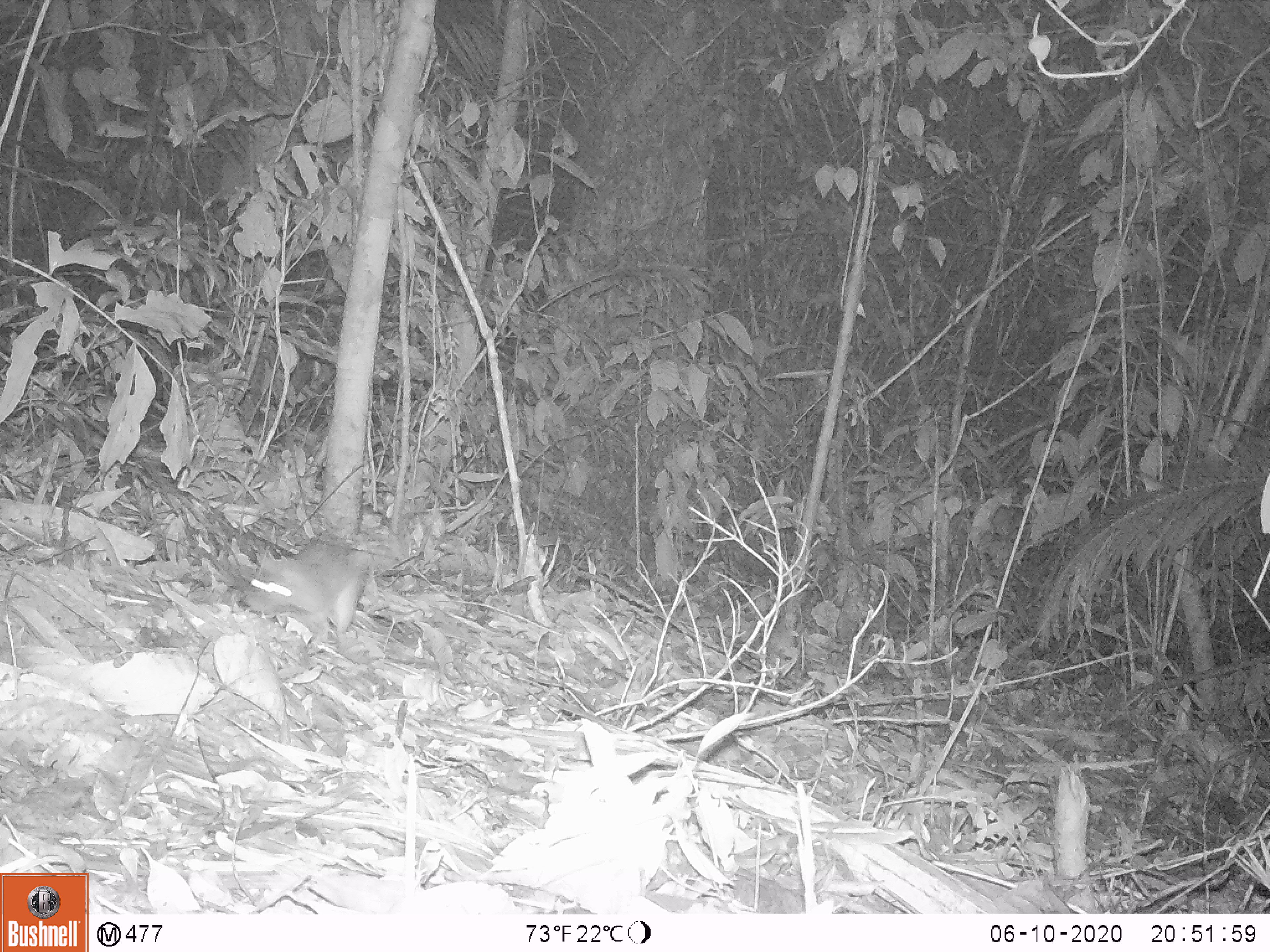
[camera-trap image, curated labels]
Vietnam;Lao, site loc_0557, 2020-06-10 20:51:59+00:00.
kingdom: Animalia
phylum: Chordata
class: Mammalia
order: Carnivora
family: Mustelidae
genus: Melogale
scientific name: Melogale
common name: ferret badger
Ferret badger (Melogale). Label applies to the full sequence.